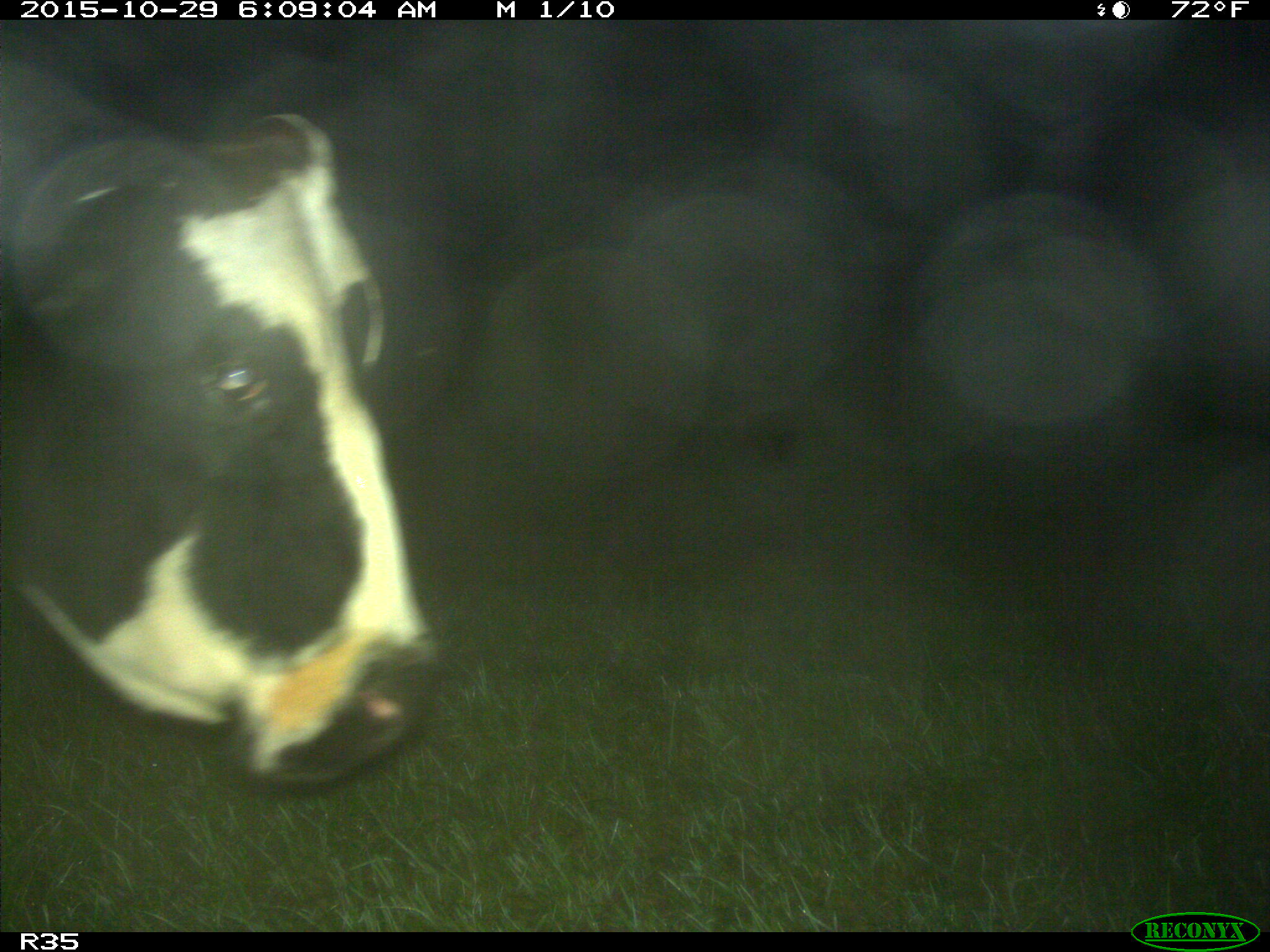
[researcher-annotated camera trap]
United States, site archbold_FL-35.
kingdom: Animalia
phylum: Chordata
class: Mammalia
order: Artiodactyla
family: Bovidae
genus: Bos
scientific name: Bos taurus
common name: domestic cow